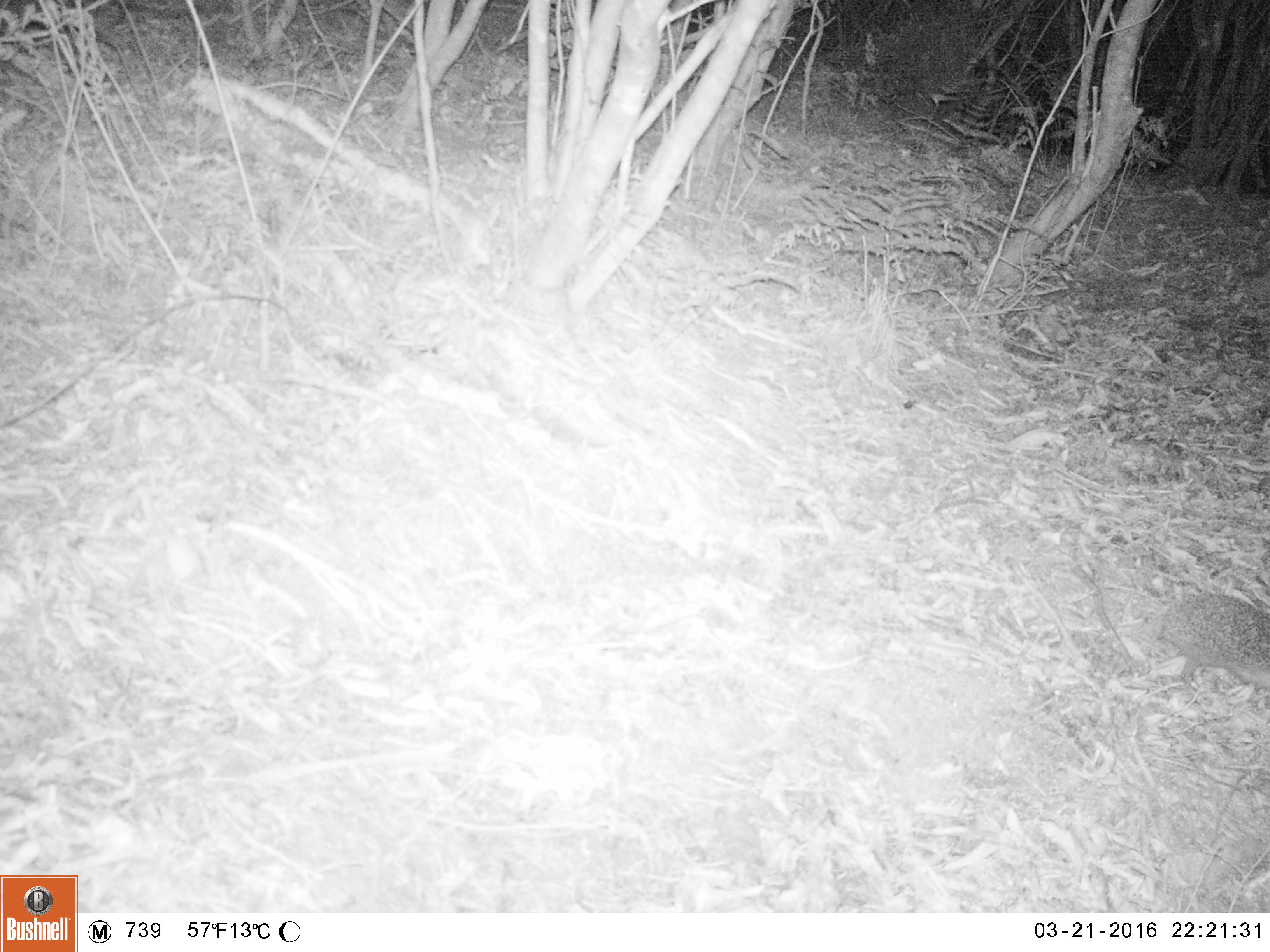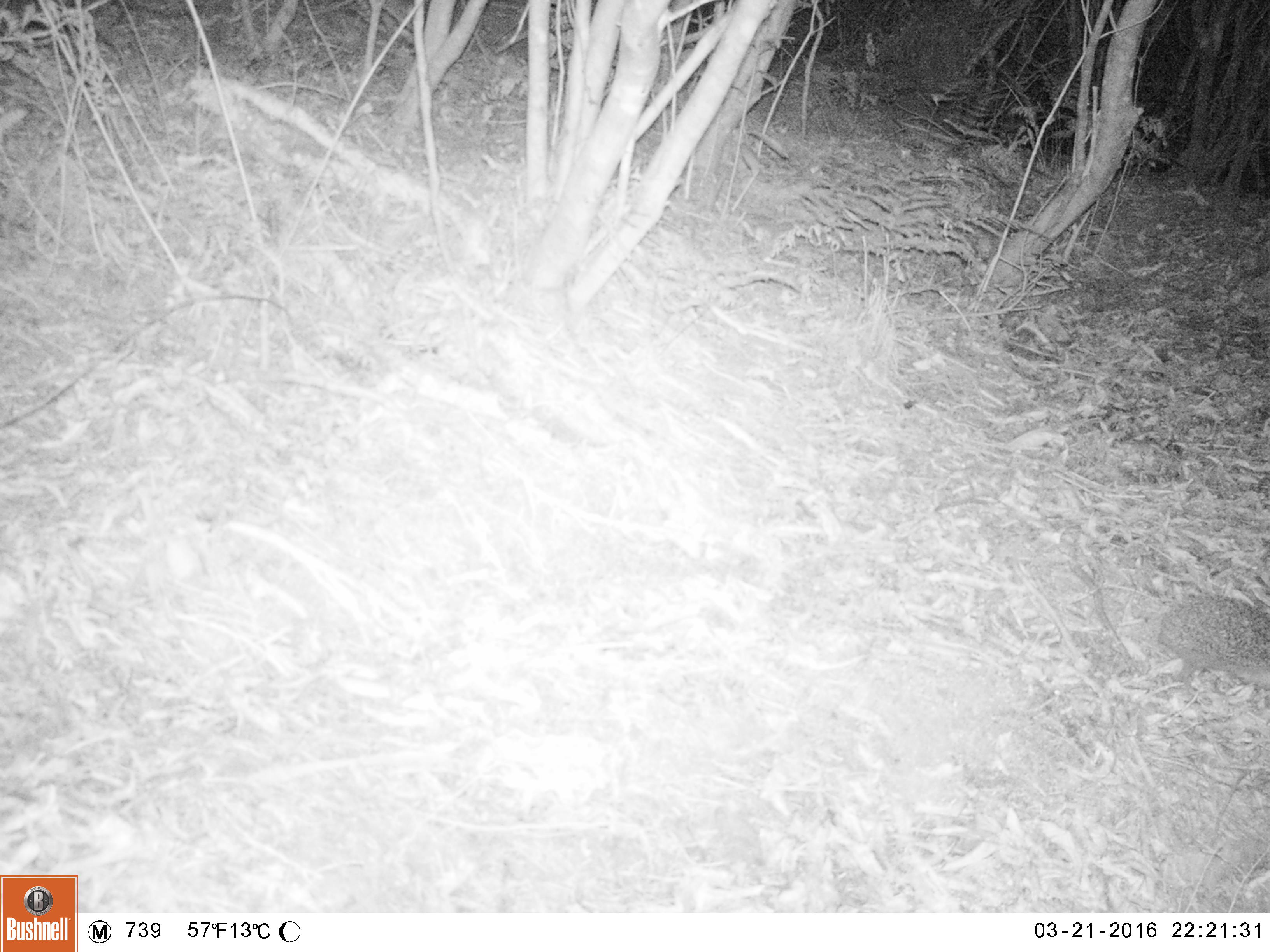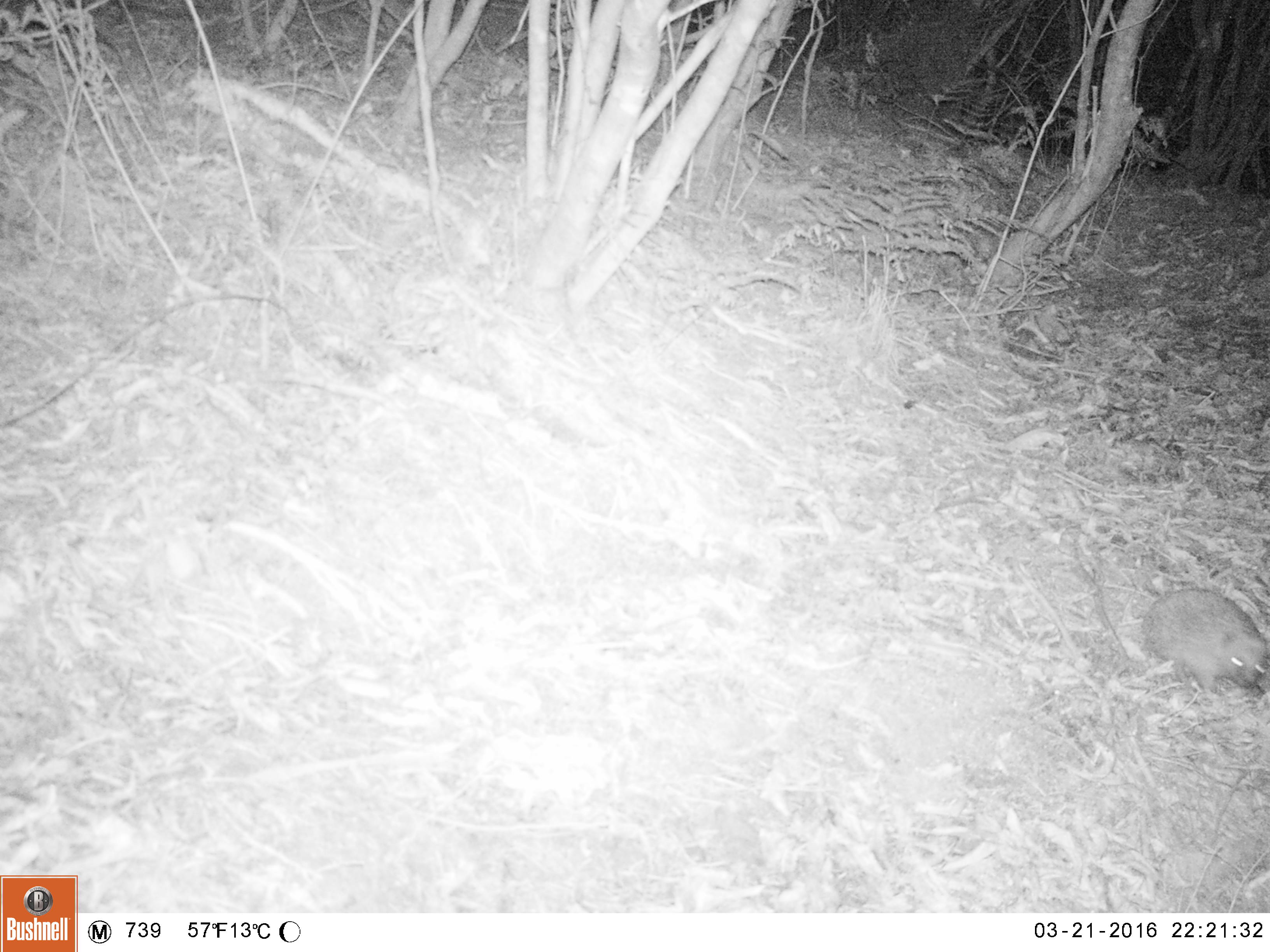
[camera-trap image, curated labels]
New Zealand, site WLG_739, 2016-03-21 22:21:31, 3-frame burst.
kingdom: Animalia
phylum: Chordata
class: Mammalia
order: Eulipotyphla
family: Erinaceidae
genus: Erinaceus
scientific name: Erinaceus europaeus europaeus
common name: european hedgehog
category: hedgehog